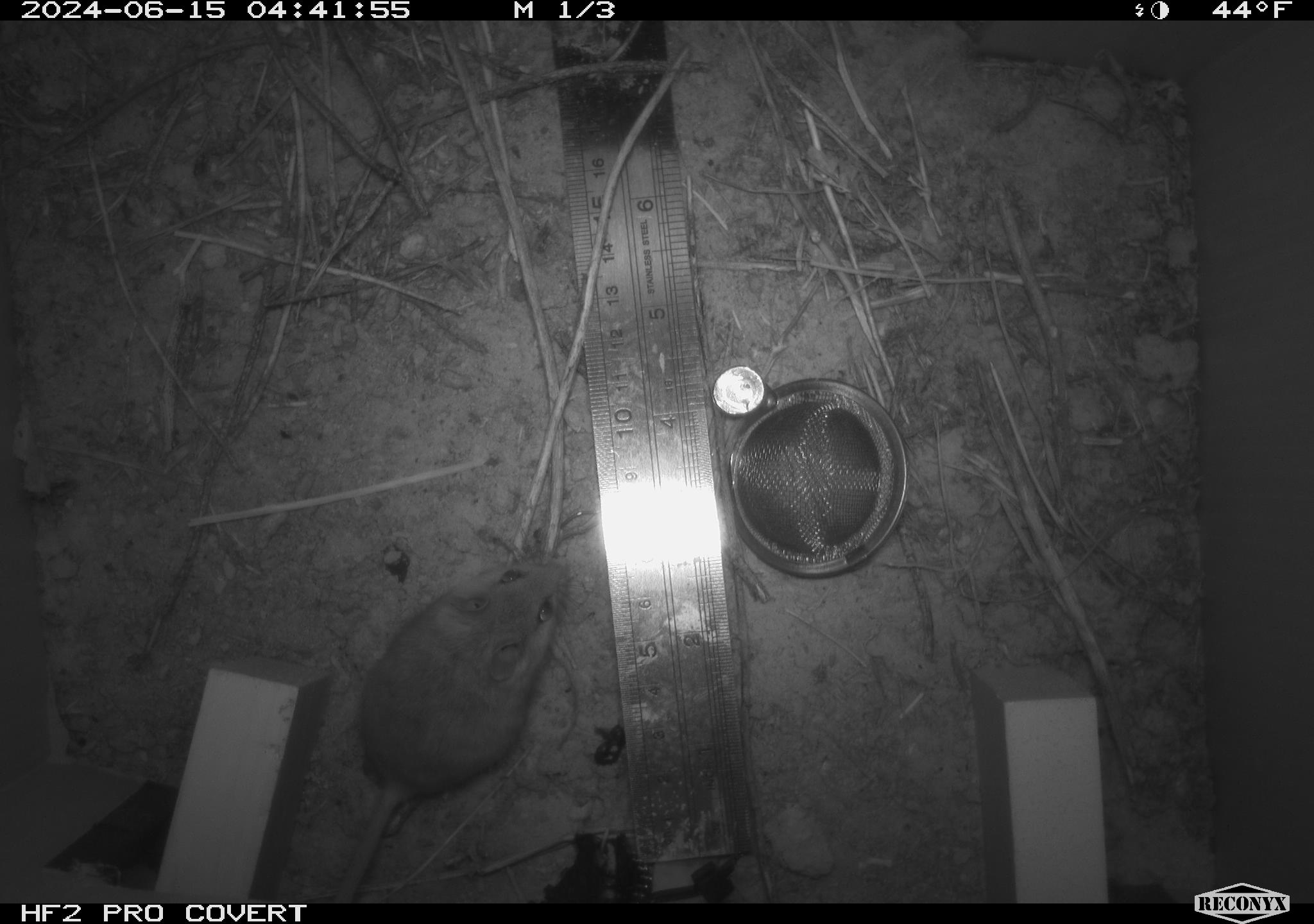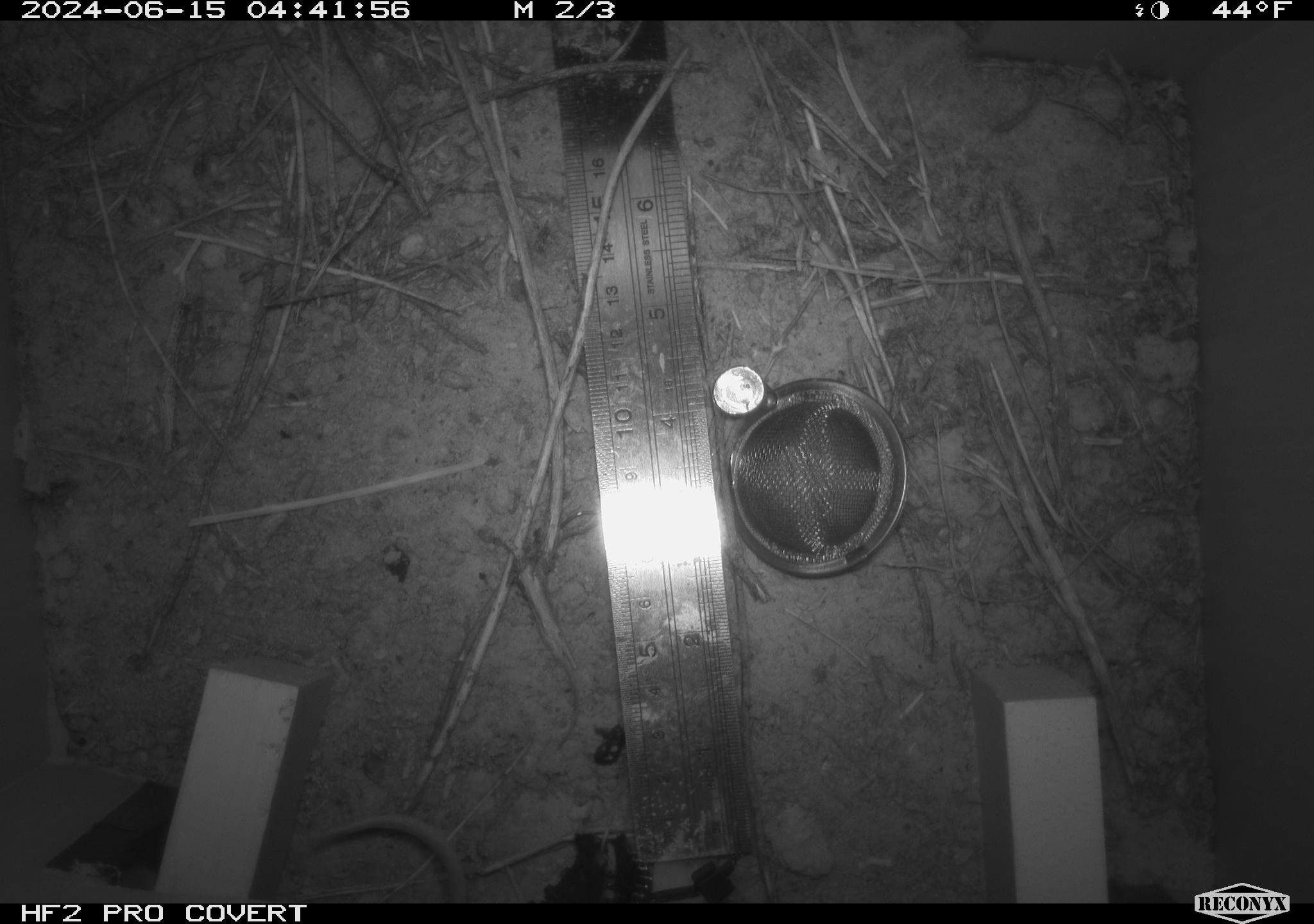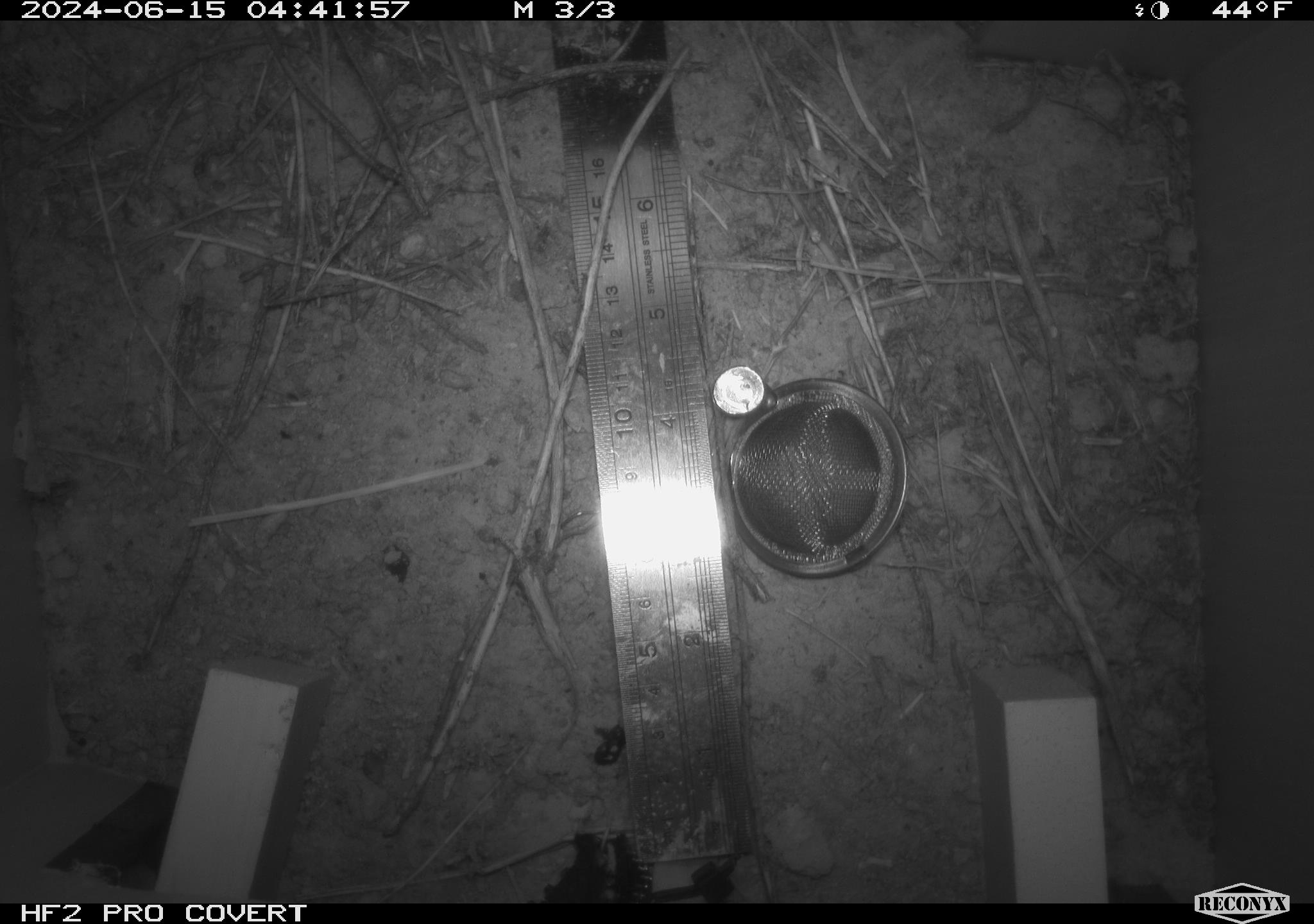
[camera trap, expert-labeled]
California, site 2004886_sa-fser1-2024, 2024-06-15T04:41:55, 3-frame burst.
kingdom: Animalia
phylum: Chordata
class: Mammalia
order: Rodentia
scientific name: Rodentia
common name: rodent